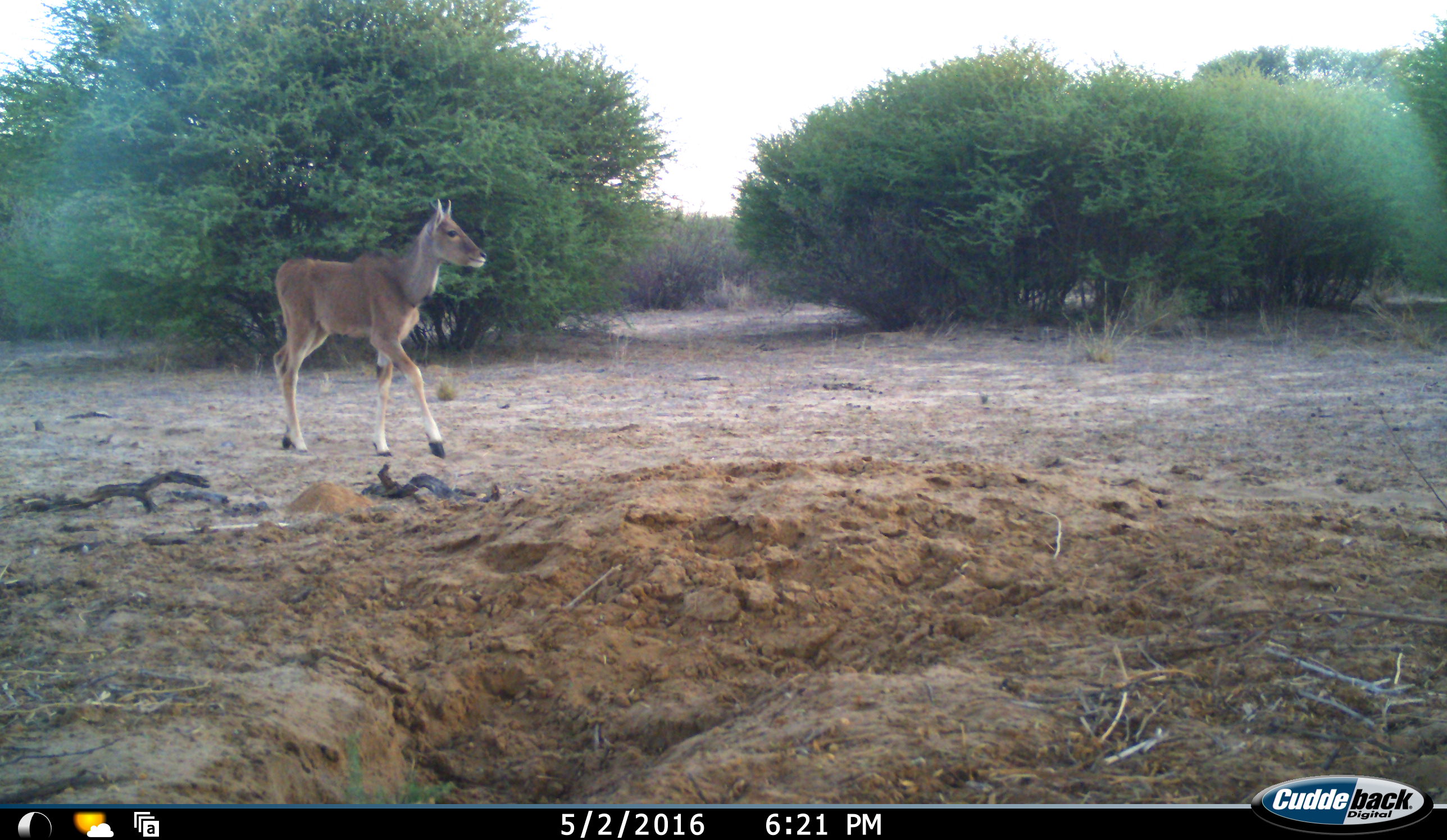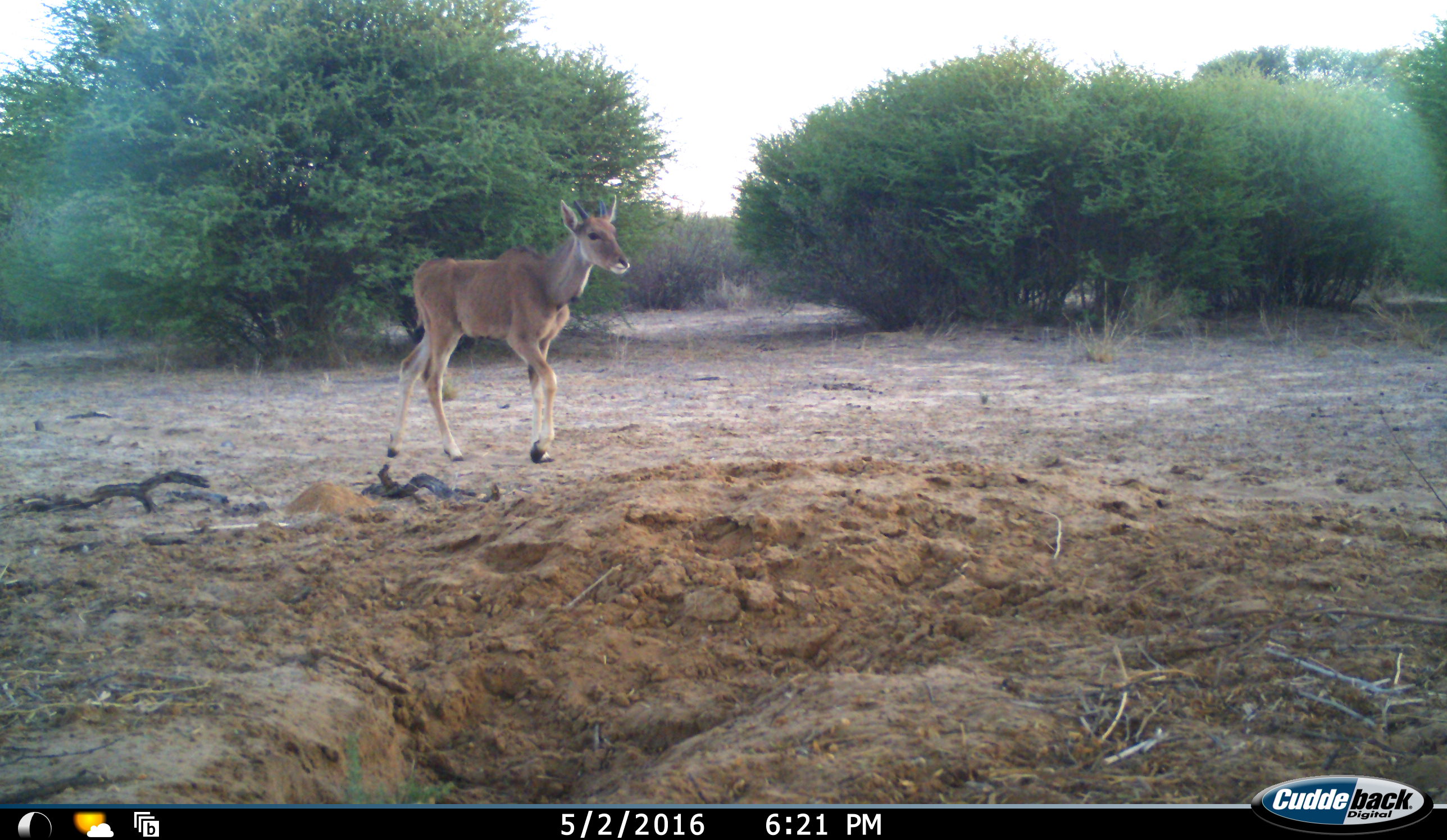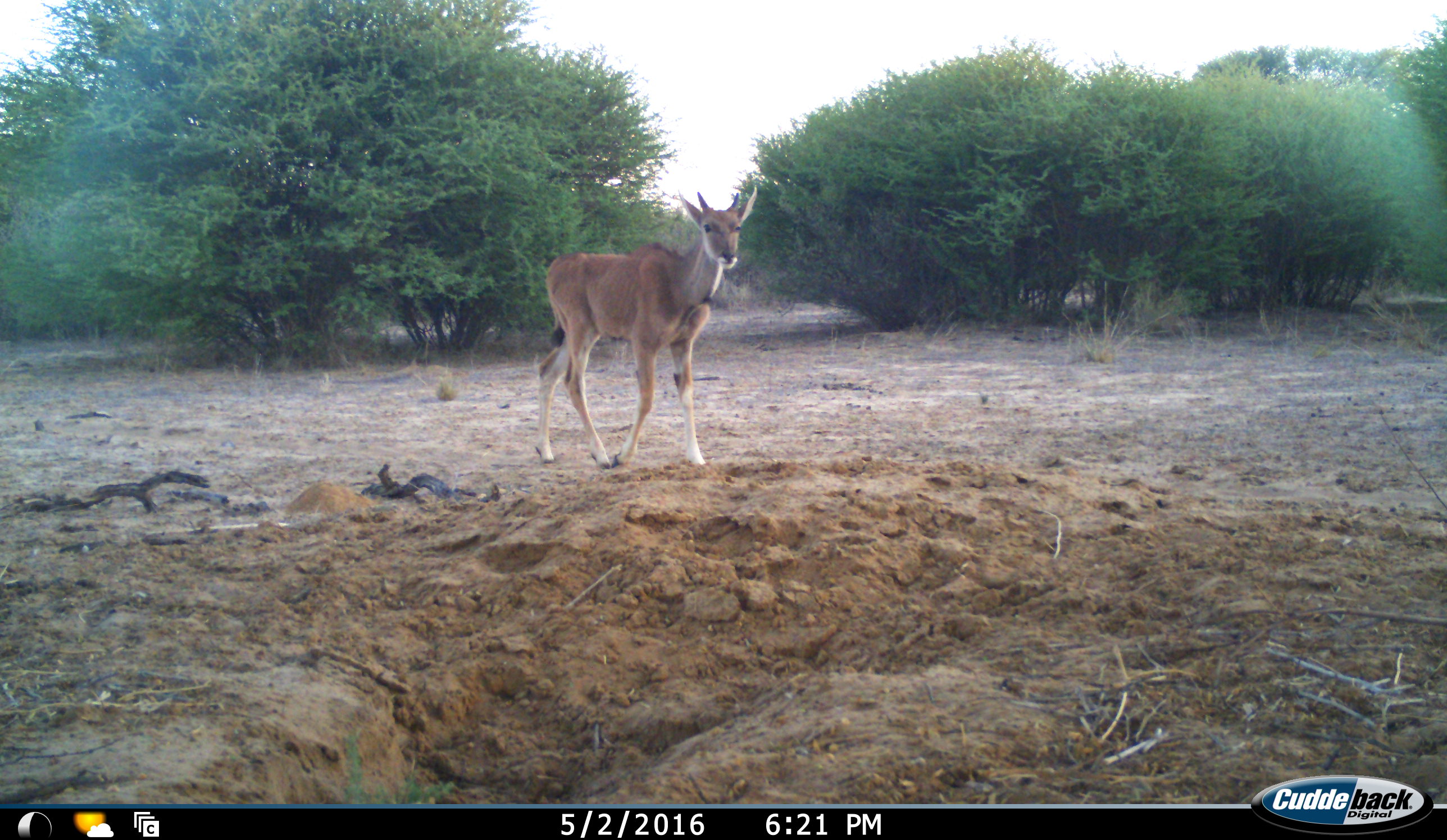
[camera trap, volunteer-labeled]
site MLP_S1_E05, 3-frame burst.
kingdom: Animalia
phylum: Chordata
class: Mammalia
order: Artiodactyla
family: Bovidae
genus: Tragelaphus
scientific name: Tragelaphus oryx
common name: eland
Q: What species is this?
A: Eland (Tragelaphus oryx).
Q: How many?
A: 1.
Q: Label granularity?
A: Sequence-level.